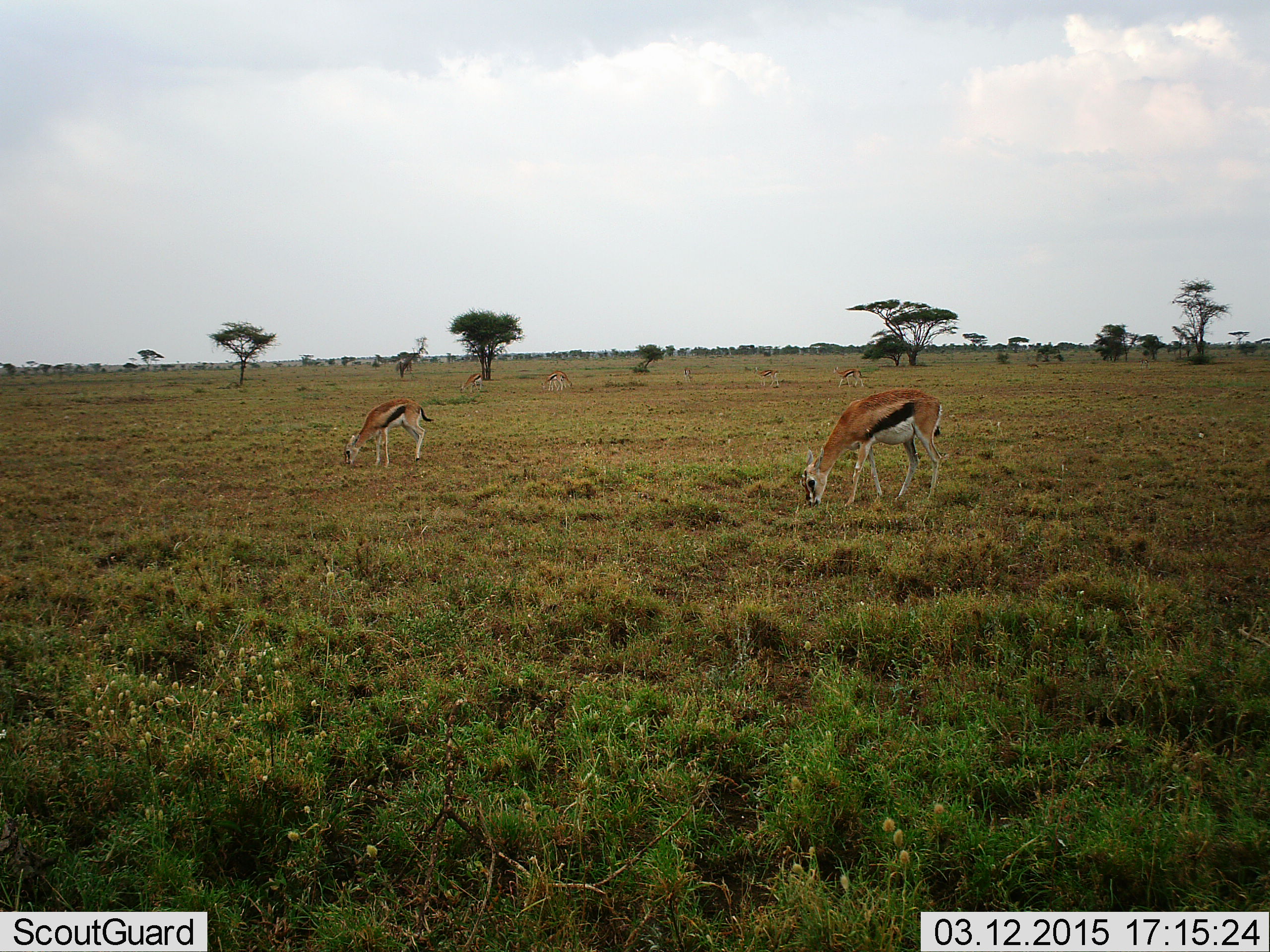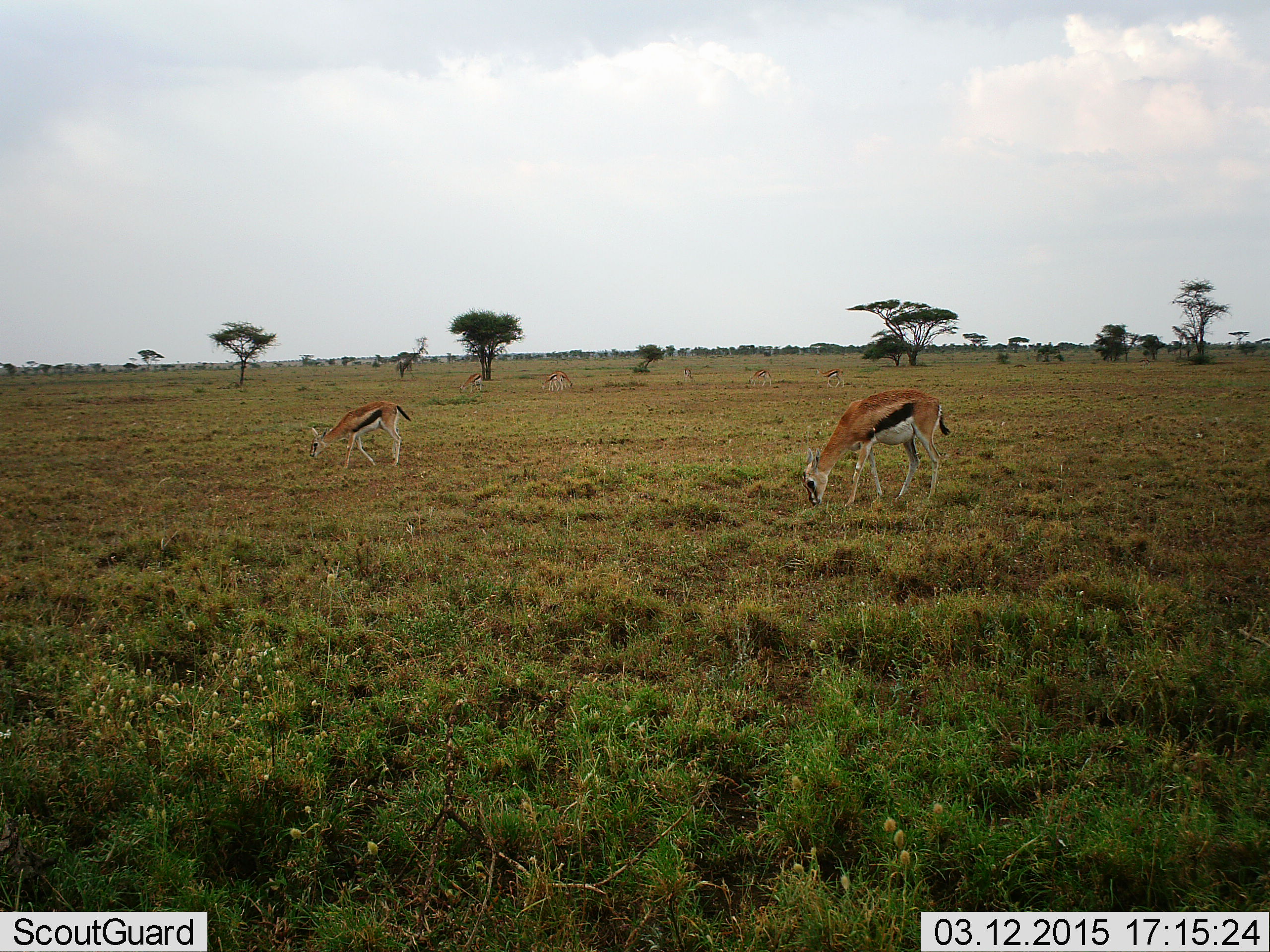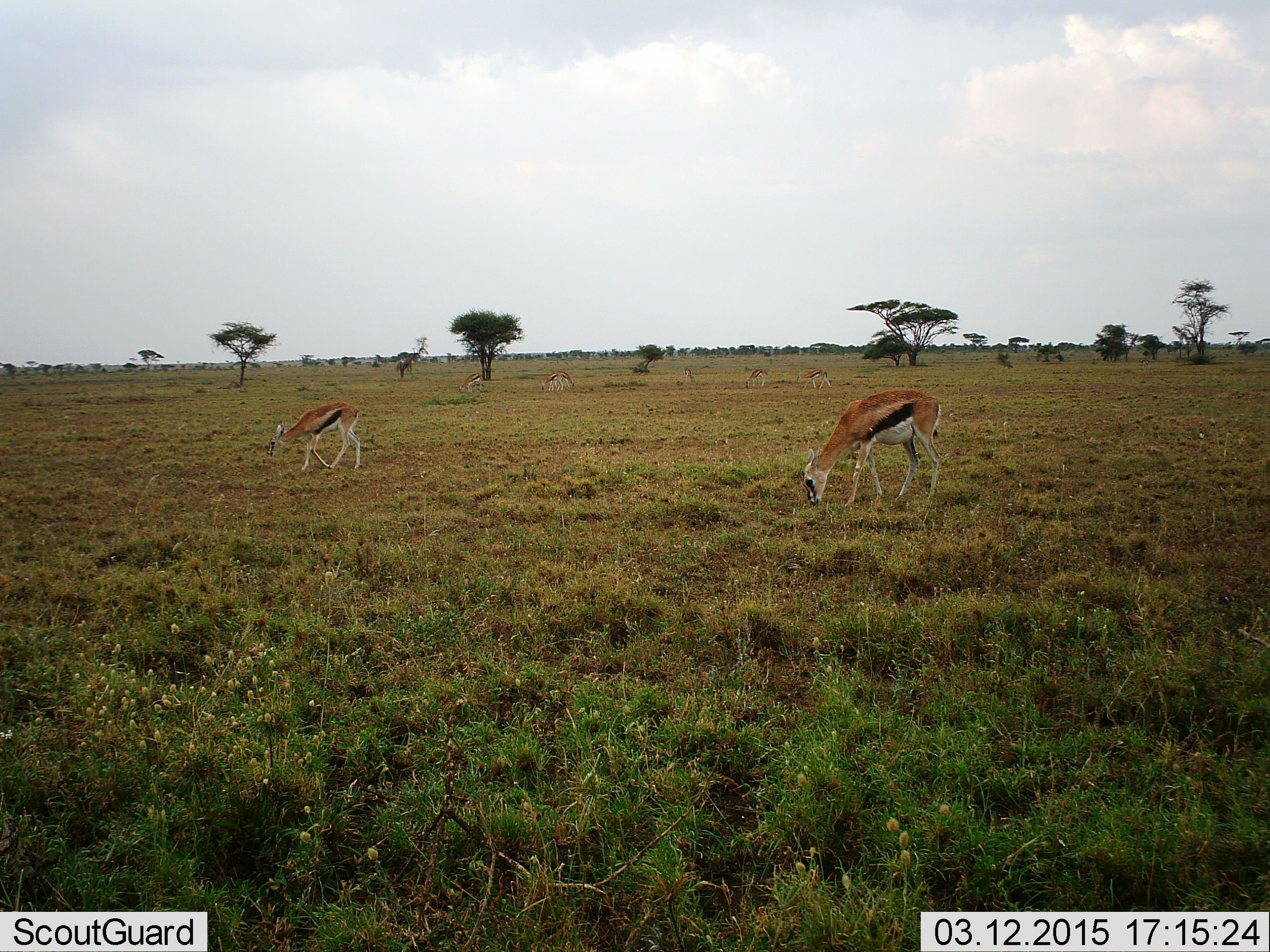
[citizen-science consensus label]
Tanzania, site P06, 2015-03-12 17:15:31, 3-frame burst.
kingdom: Animalia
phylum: Chordata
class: Mammalia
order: Artiodactyla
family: Bovidae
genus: Eudorcas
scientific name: Eudorcas thomsonii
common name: thomson's gazelle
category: gazellethomsons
Gazellethomsons (thomson's gazelle) (Eudorcas thomsonii), count 2. Behavior (volunteer vote fractions): standing 18%, resting 0%, moving 55%, interacting 0%. Young present (vote fraction): 0%. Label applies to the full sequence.